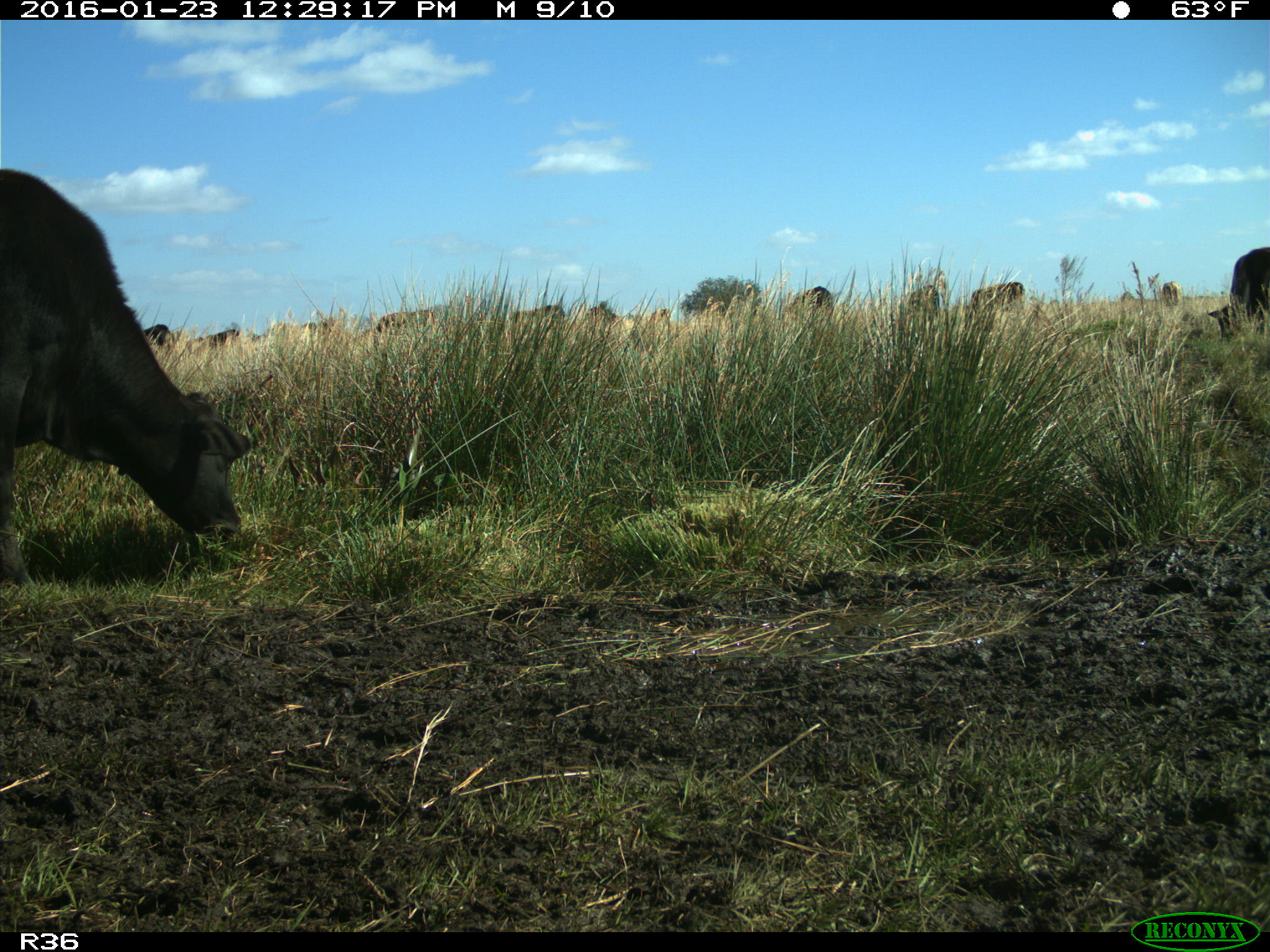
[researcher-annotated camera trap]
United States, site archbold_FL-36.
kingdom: Animalia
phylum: Chordata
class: Mammalia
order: Artiodactyla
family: Bovidae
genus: Bos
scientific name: Bos taurus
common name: domestic cow